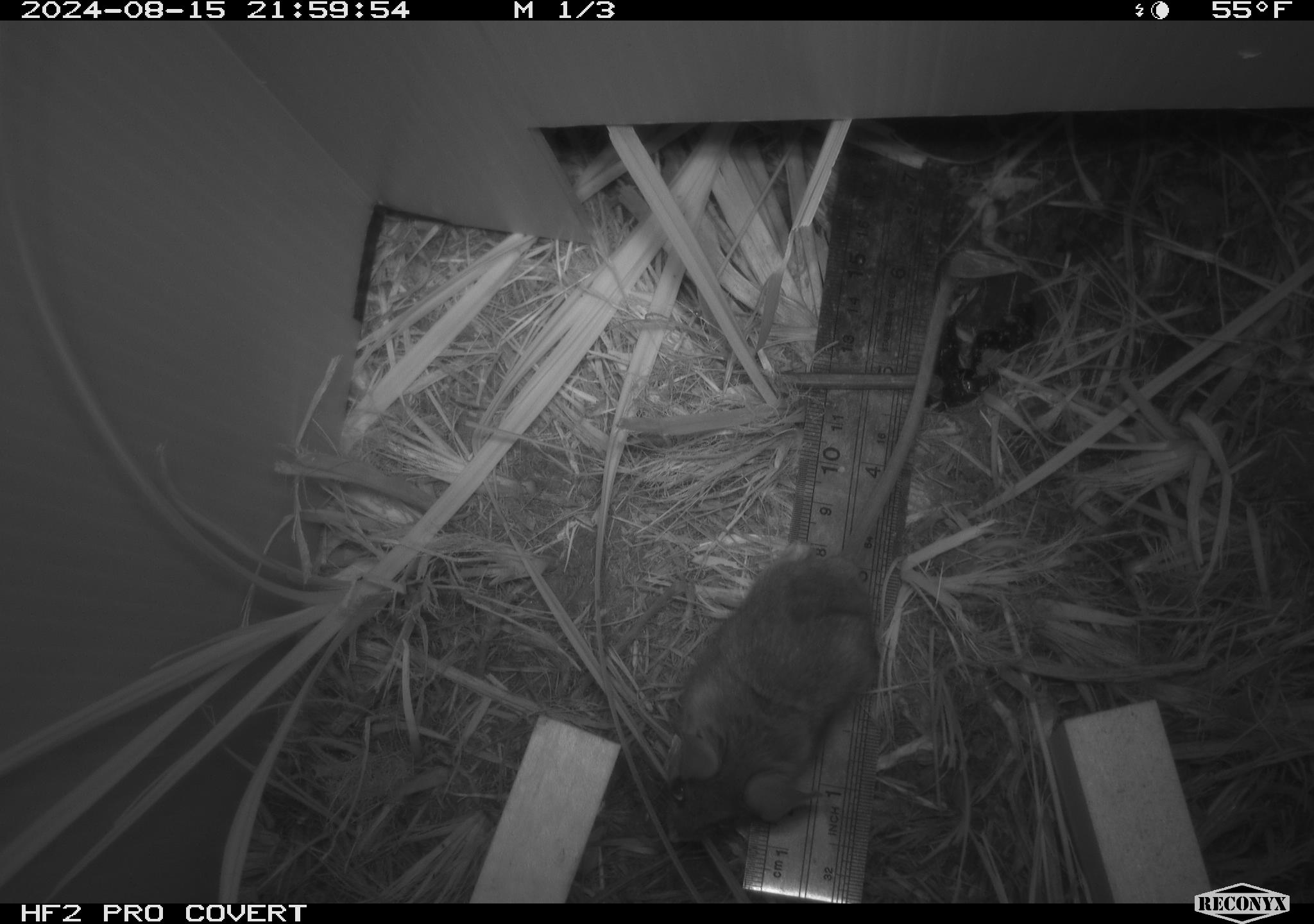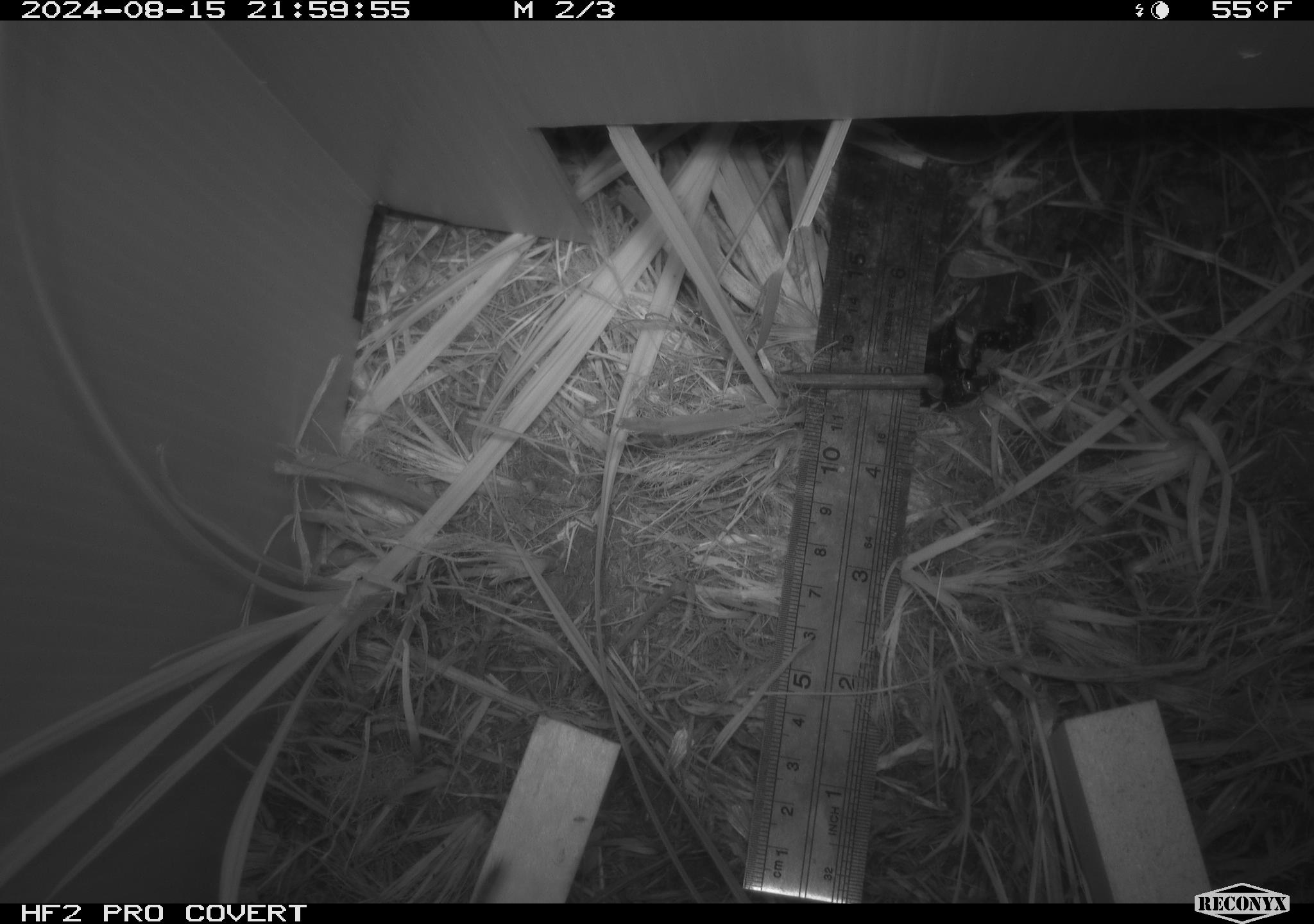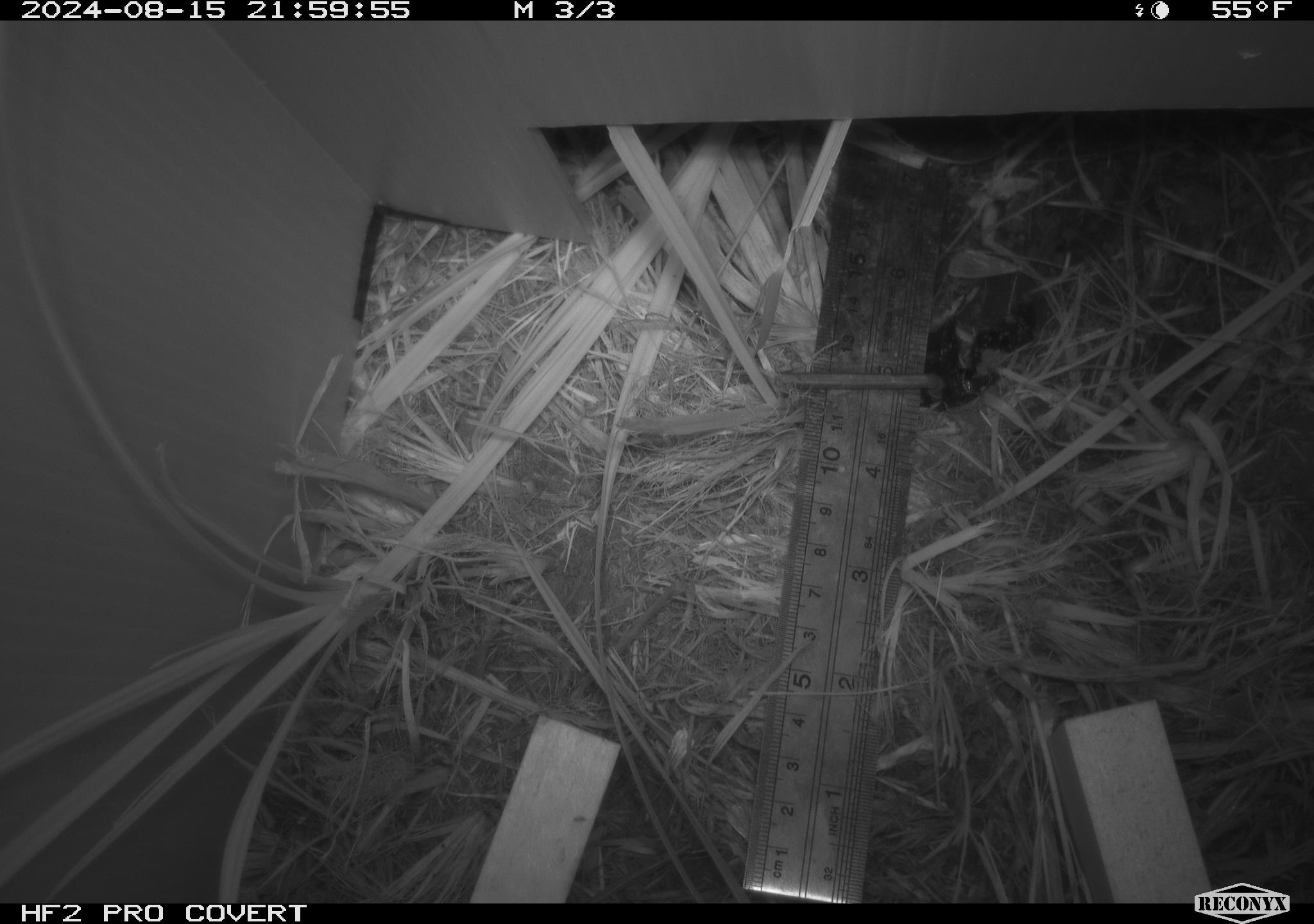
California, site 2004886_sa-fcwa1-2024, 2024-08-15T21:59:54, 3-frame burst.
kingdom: Animalia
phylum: Chordata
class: Mammalia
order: Rodentia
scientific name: Rodentia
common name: mouse species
Mouse species (Rodentia).